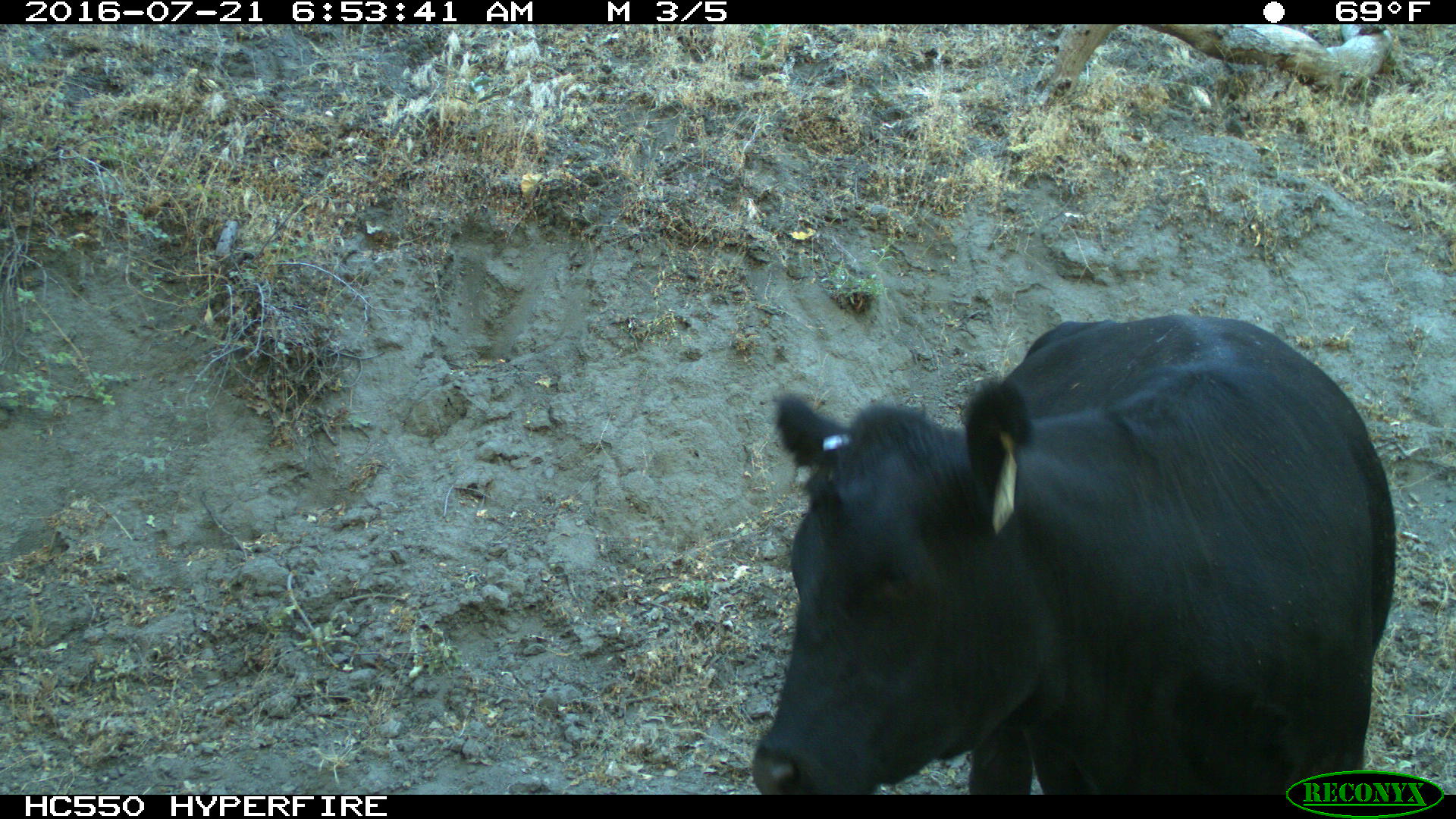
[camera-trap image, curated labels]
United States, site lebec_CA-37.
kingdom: Animalia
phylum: Chordata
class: Mammalia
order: Artiodactyla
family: Bovidae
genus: Bos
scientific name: Bos taurus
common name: domestic cow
Bos taurus (domestic cow).